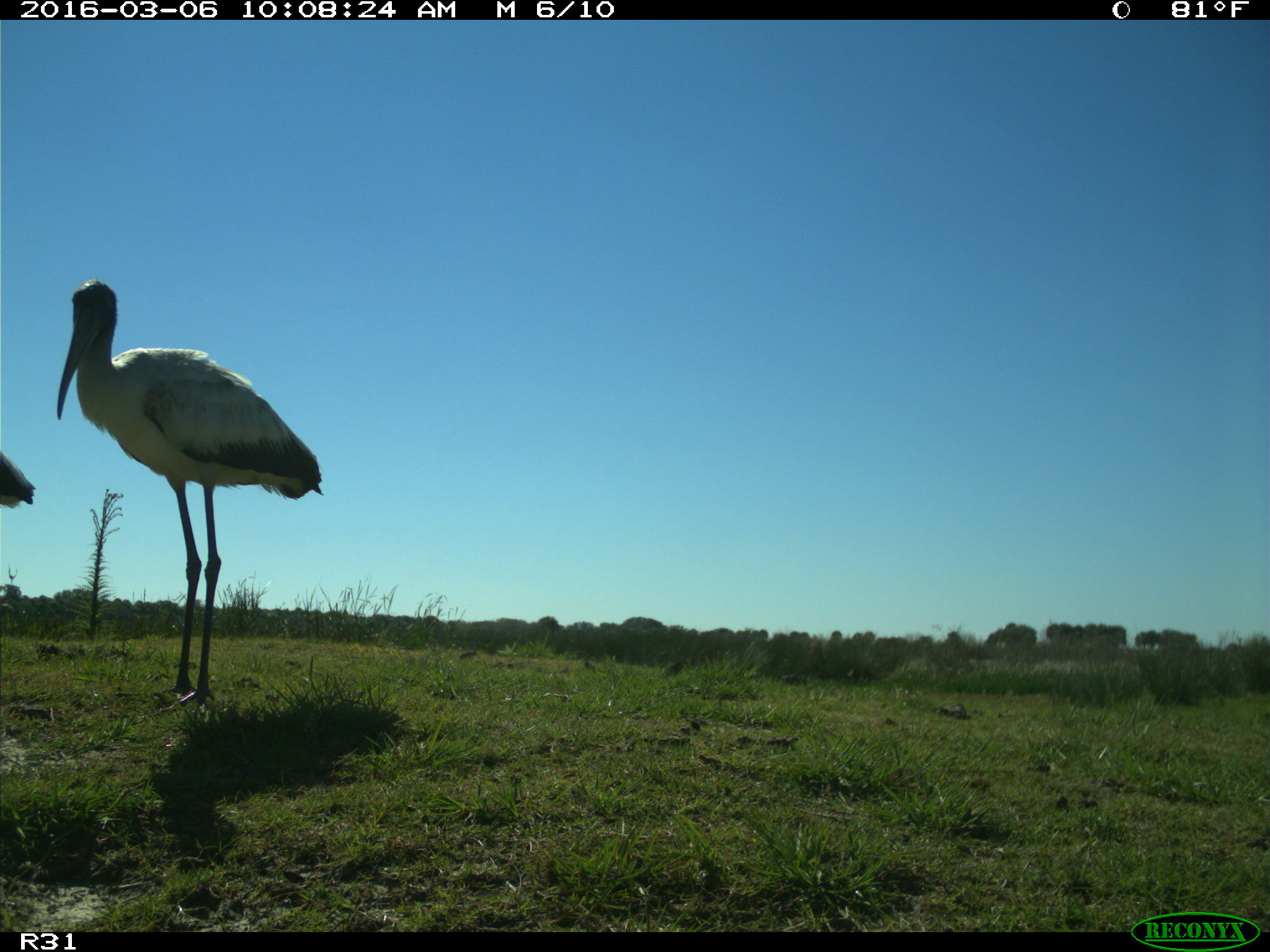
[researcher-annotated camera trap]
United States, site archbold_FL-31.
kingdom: Animalia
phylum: Chordata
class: Aves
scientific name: Aves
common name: birds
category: unidentified bird